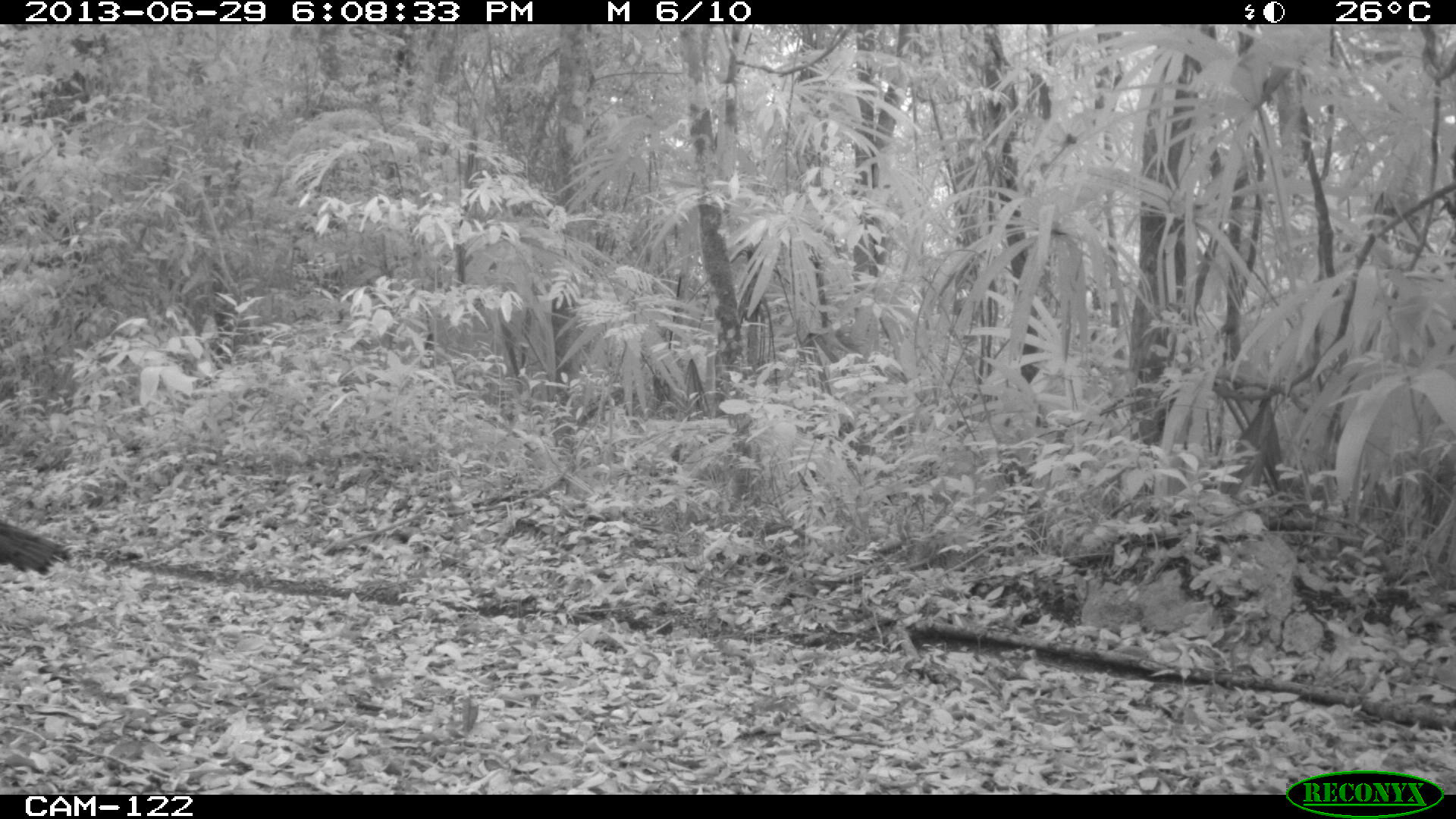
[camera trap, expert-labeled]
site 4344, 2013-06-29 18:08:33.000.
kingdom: Animalia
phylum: Chordata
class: Aves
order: Galliformes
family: Phasianidae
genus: Meleagris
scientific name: Meleagris ocellata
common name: ocellated turkey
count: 2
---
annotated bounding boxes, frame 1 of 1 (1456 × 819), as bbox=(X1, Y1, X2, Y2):
meleagris ocellata: bbox=(0, 518, 71, 580)